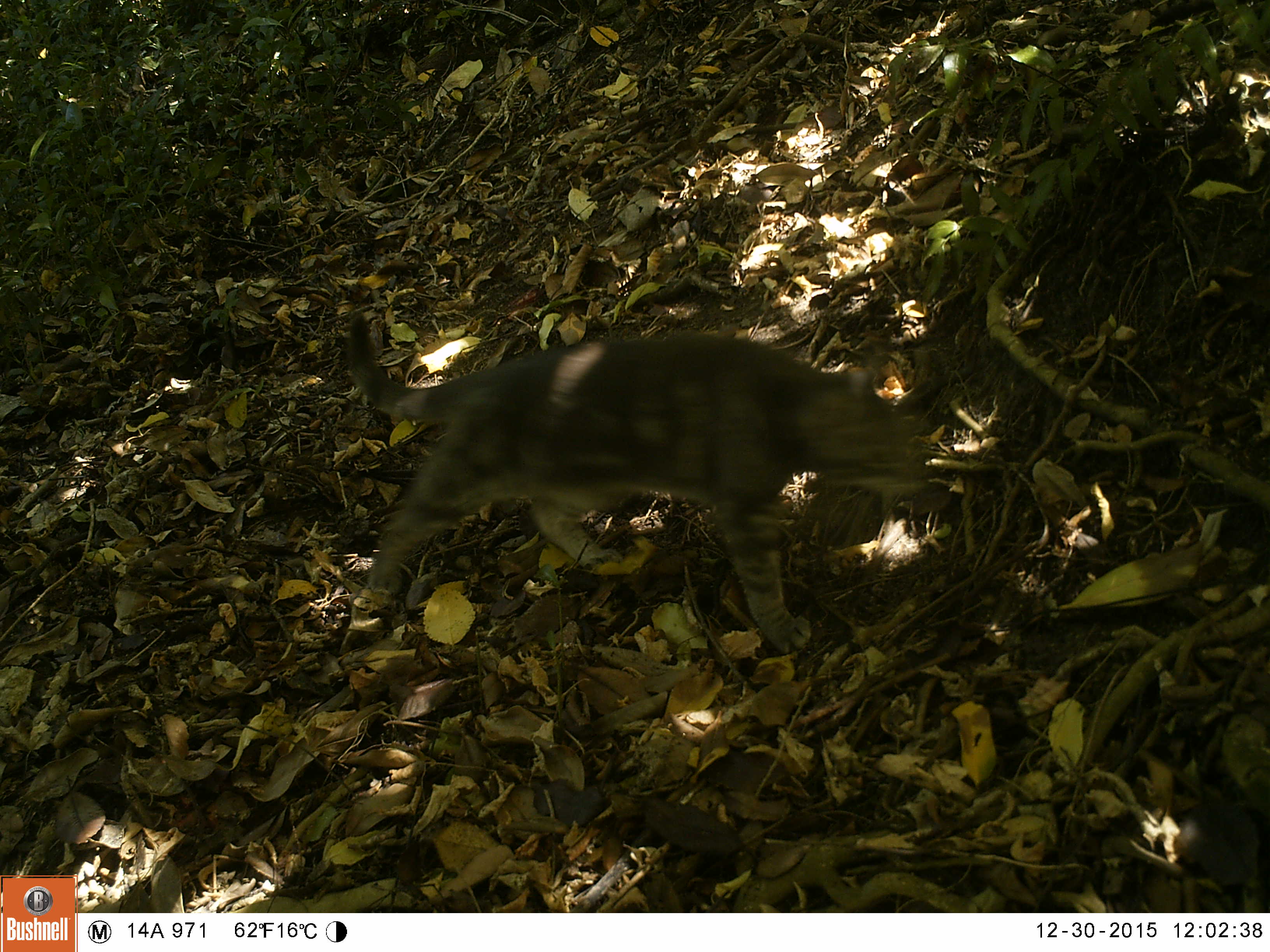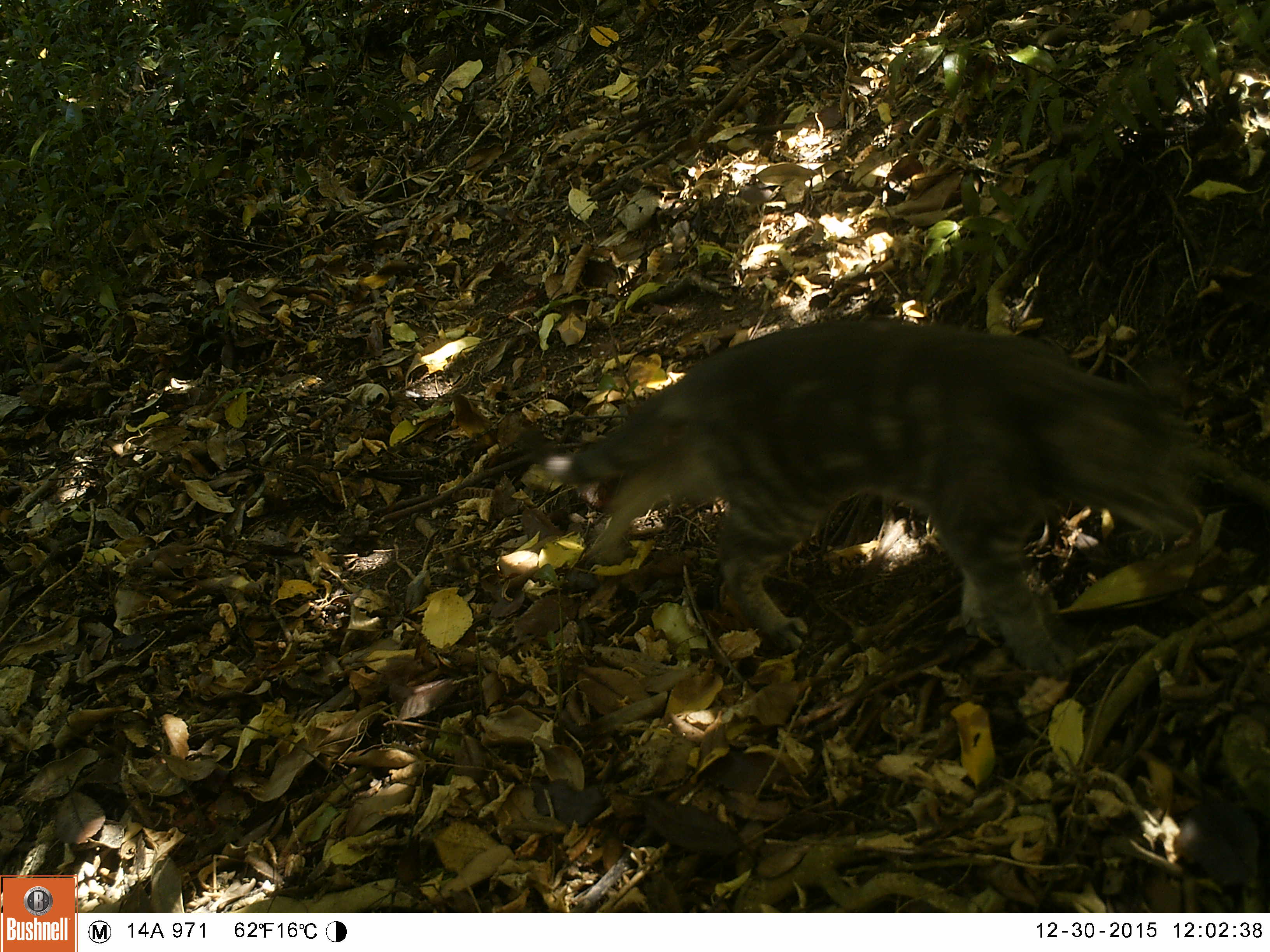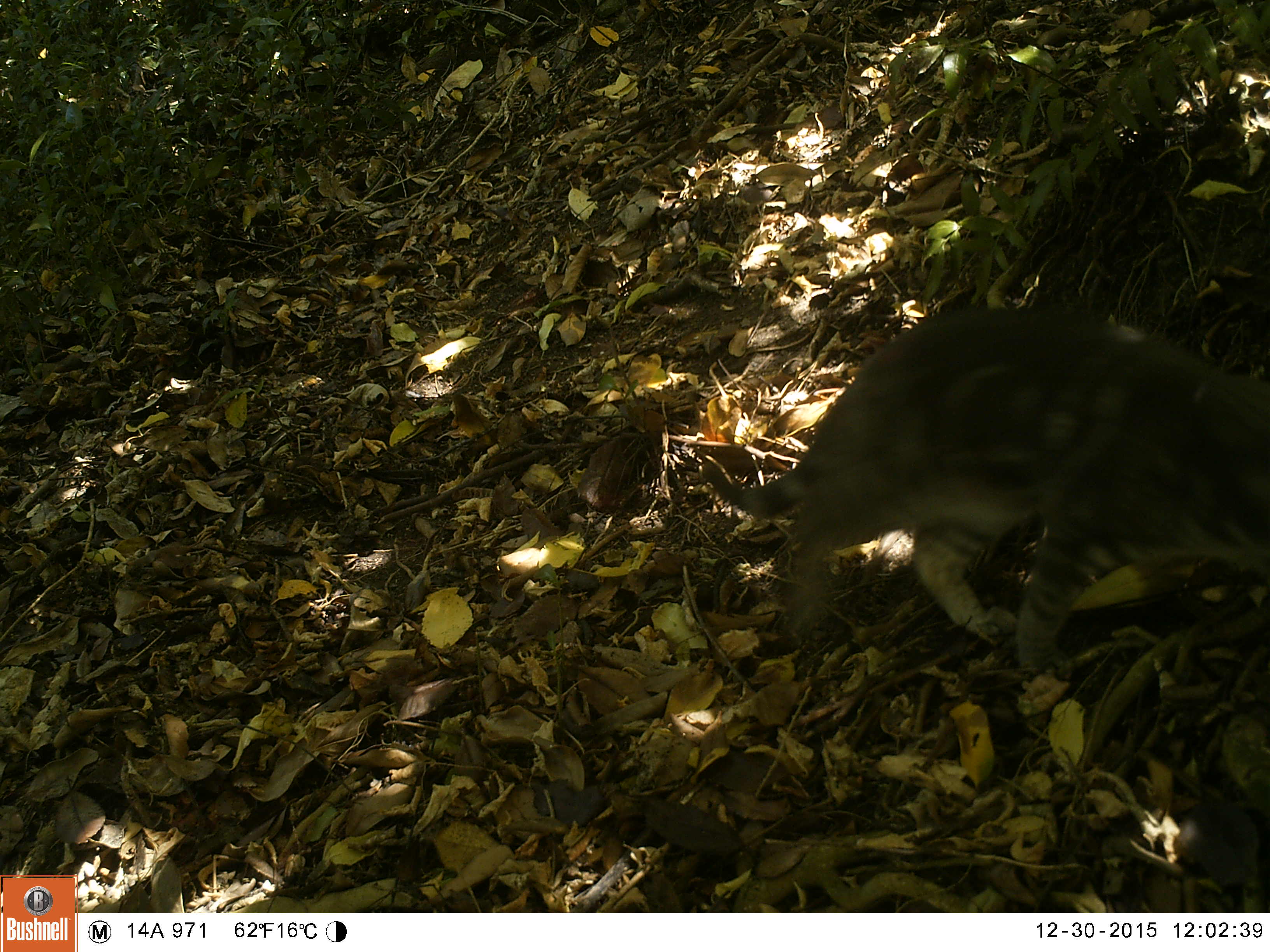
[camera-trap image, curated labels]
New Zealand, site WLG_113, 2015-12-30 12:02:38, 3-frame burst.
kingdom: Animalia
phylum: Chordata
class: Mammalia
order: Carnivora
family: Felidae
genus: Felis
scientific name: Felis catus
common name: domestic cat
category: cat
Cat (domestic cat) (Felis catus).